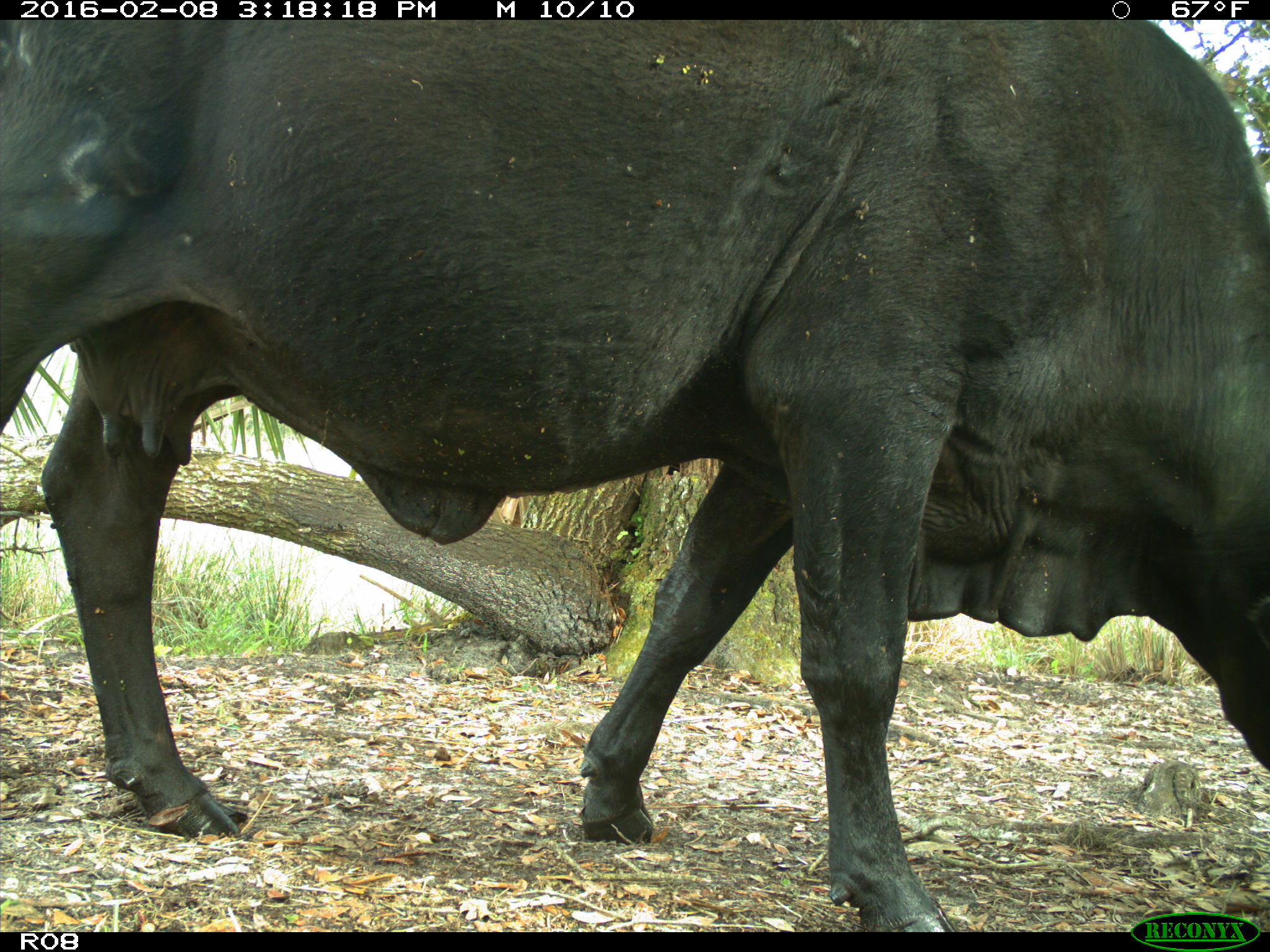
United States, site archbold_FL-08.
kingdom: Animalia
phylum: Chordata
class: Mammalia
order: Artiodactyla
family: Bovidae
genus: Bos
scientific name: Bos taurus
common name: domestic cow